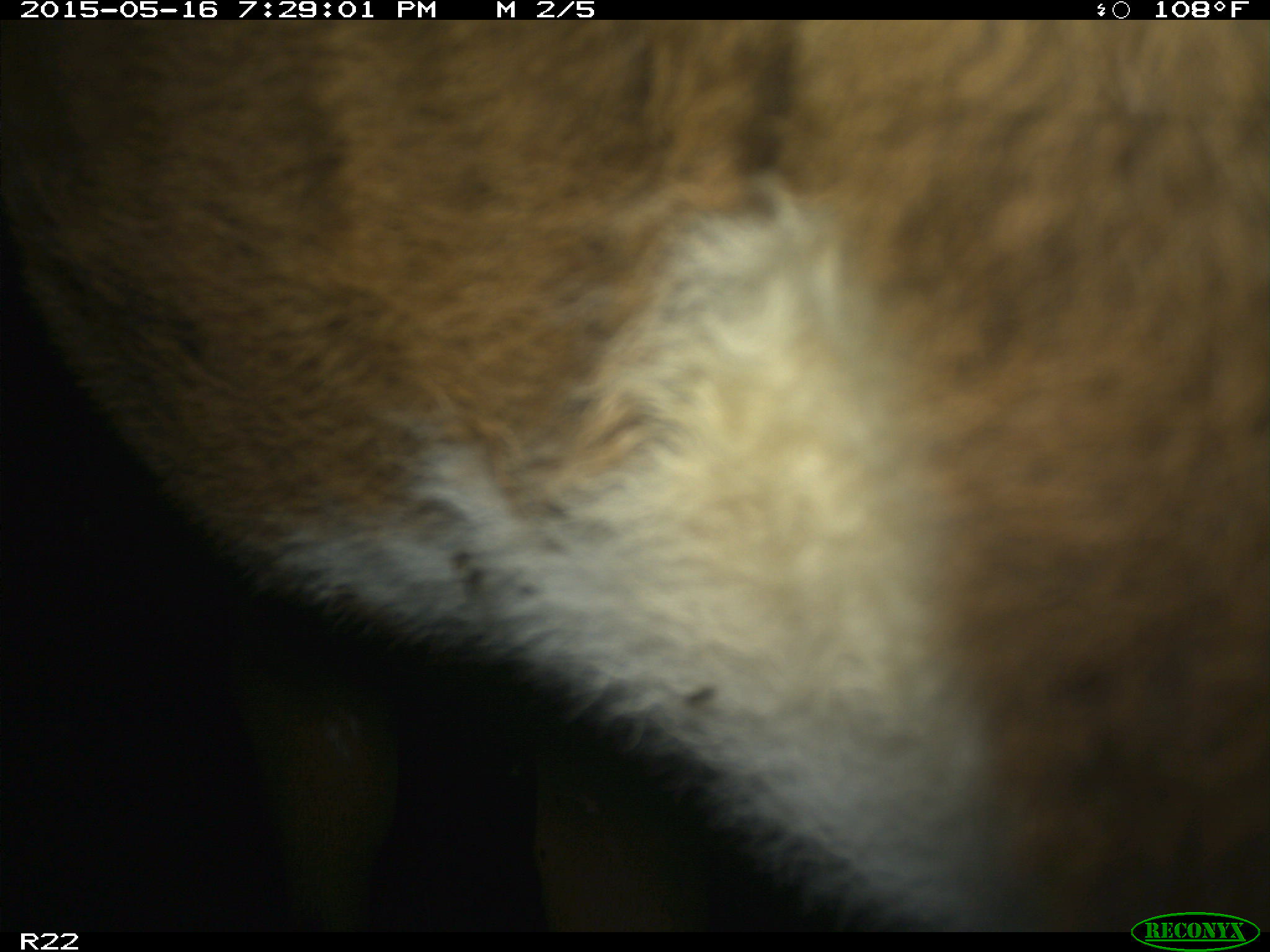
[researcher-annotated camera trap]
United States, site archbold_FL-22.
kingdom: Animalia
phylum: Chordata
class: Mammalia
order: Artiodactyla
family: Bovidae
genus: Bos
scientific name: Bos taurus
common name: domestic cow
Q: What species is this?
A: Bos taurus (domestic cow).